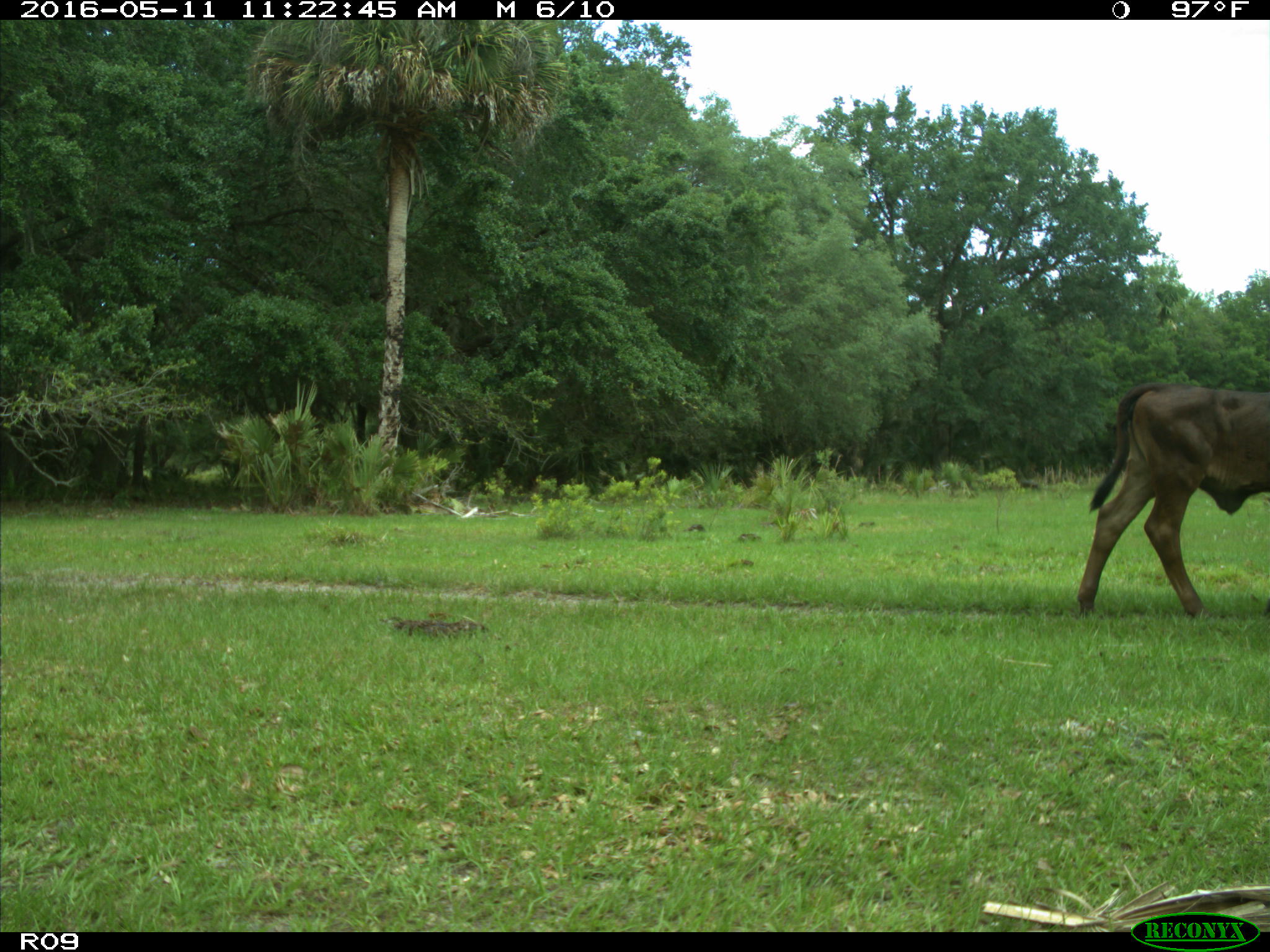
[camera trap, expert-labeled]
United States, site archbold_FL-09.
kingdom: Animalia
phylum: Chordata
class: Mammalia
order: Artiodactyla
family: Bovidae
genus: Bos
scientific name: Bos taurus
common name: domestic cow